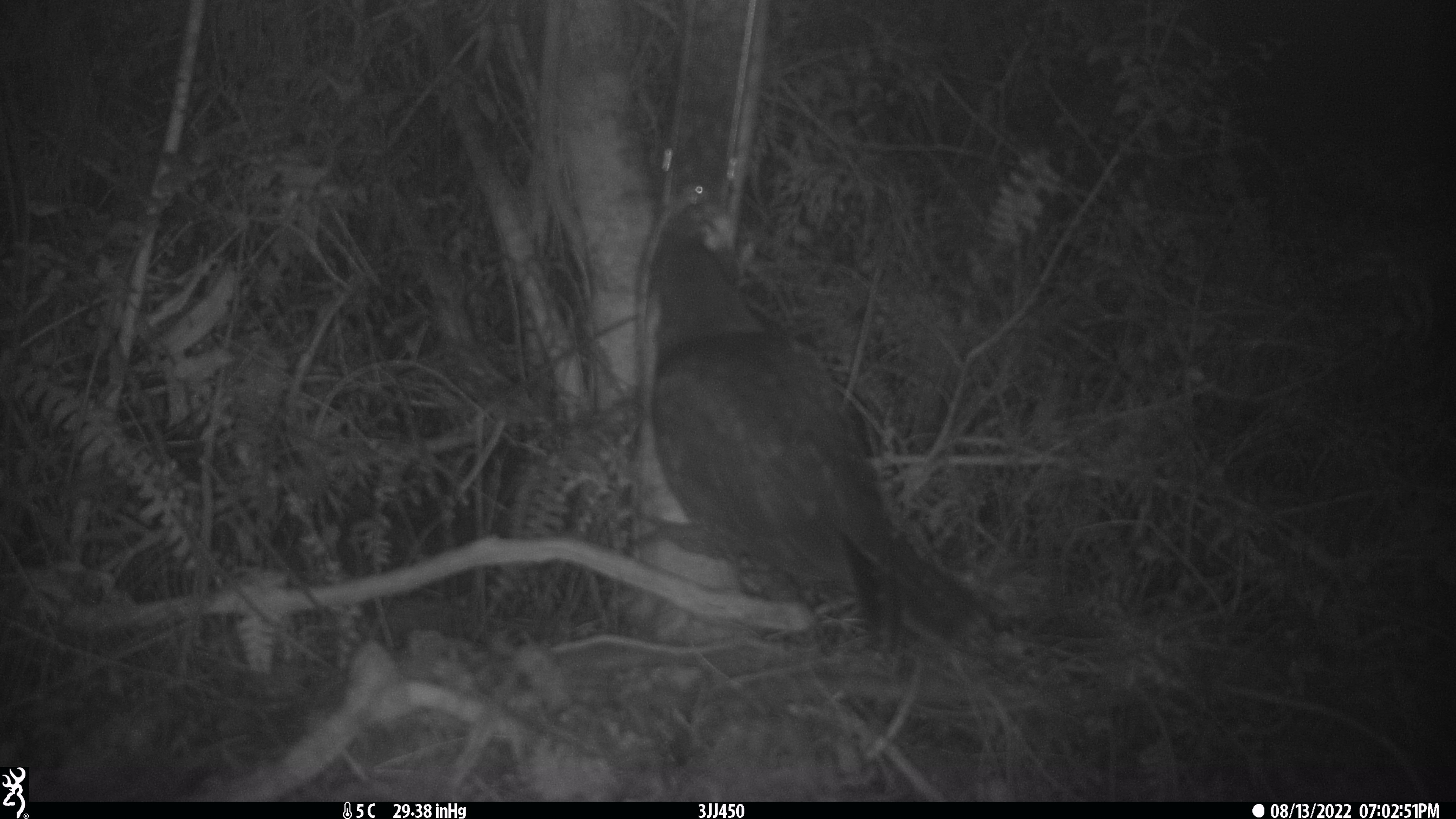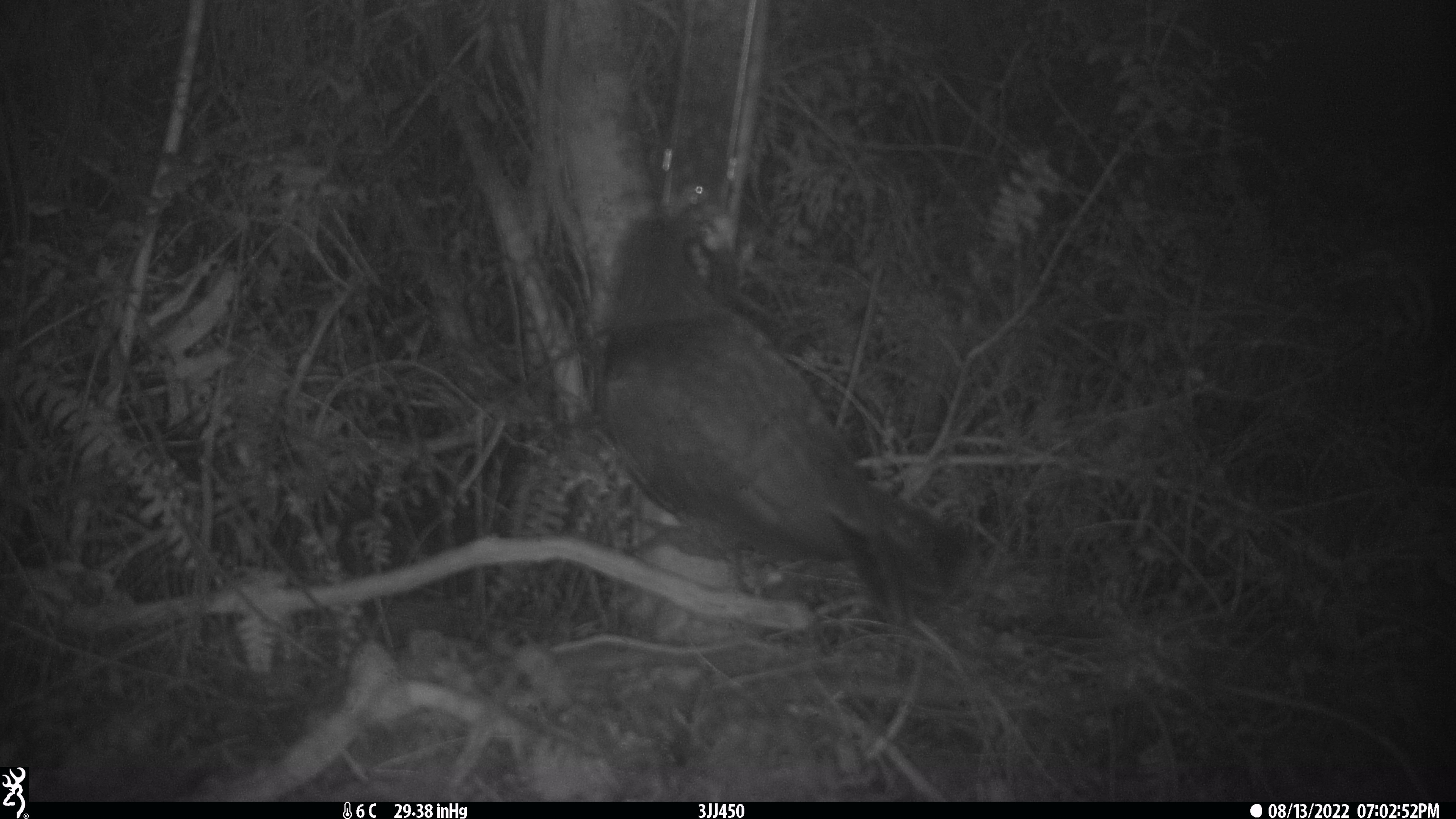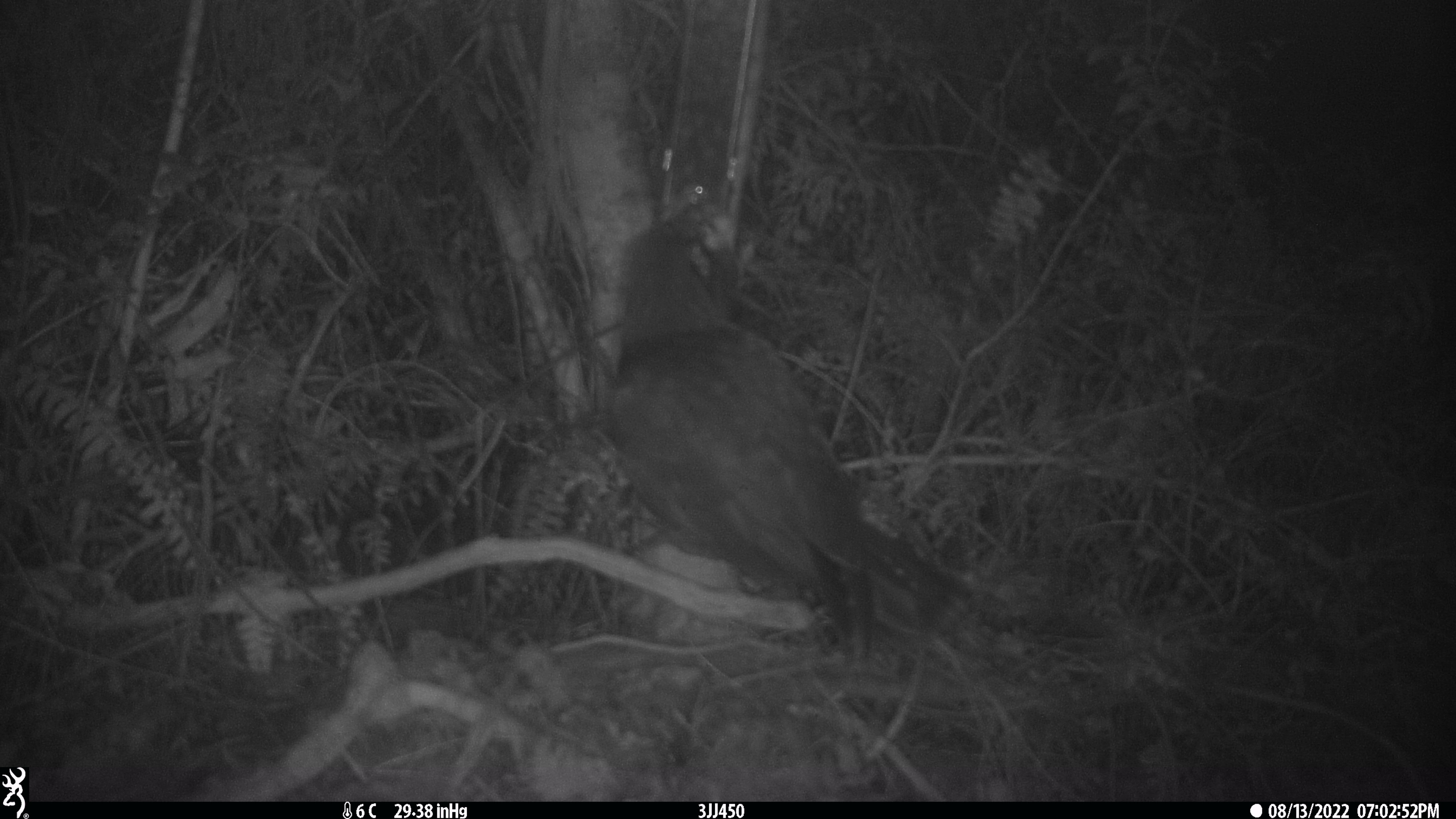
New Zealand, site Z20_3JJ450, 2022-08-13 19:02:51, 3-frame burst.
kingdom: Animalia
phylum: Chordata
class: Aves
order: Psittaciformes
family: Strigopidae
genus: Nestor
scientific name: Nestor notabilis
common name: kea